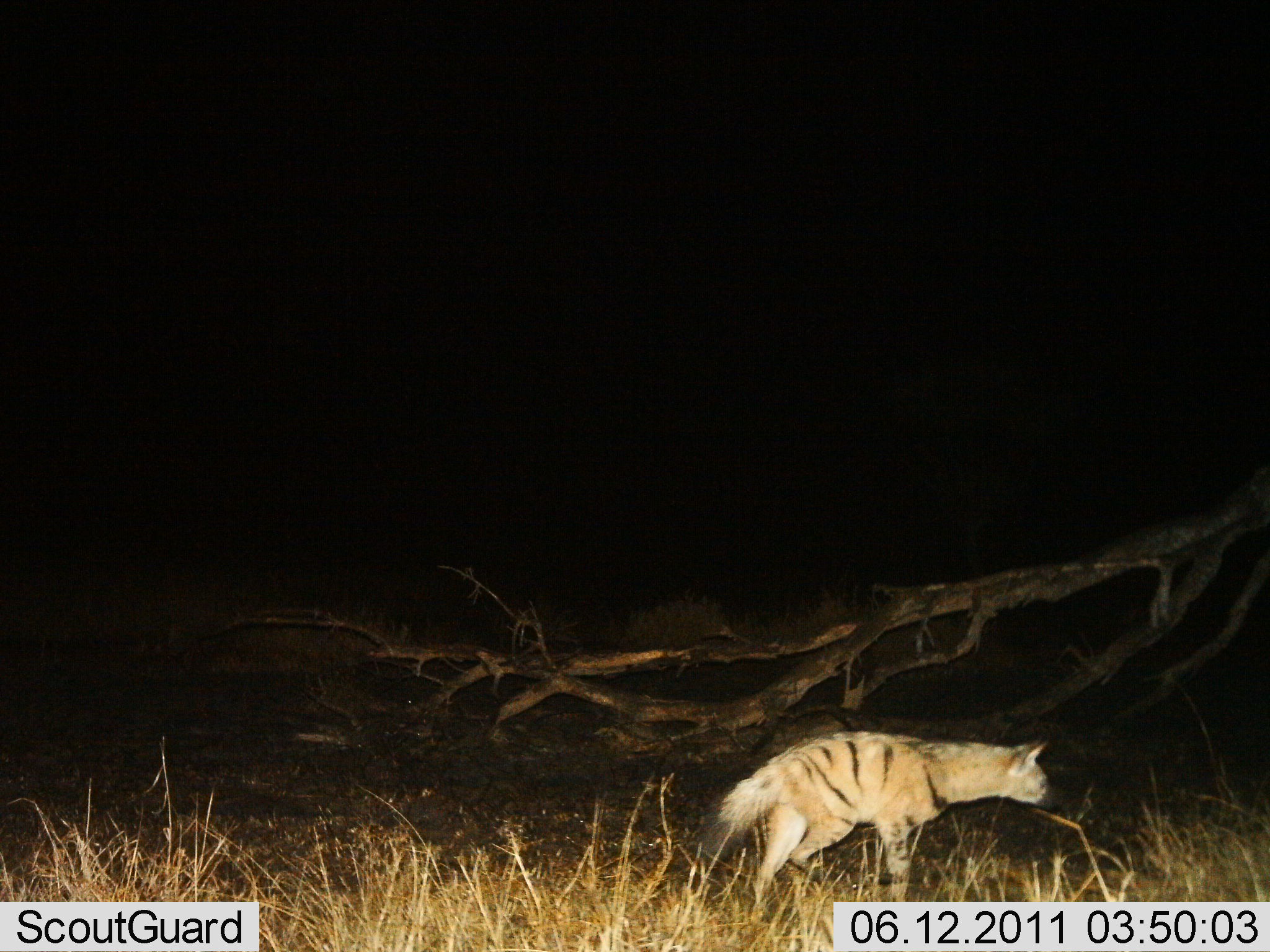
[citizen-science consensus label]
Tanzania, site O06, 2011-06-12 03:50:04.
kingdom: Animalia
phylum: Chordata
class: Mammalia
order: Carnivora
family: Hyaenidae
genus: Proteles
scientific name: Proteles cristatus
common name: aardwolf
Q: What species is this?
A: Aardwolf (Proteles cristatus).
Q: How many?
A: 1.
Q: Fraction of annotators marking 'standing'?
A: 42%.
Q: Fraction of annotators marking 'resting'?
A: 0%.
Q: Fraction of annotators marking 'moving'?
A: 58%.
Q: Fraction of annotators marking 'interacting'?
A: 0%.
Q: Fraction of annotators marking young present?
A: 0%.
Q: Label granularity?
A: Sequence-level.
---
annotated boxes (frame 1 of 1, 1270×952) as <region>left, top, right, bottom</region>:
animal: <region>683, 725, 1062, 928</region>